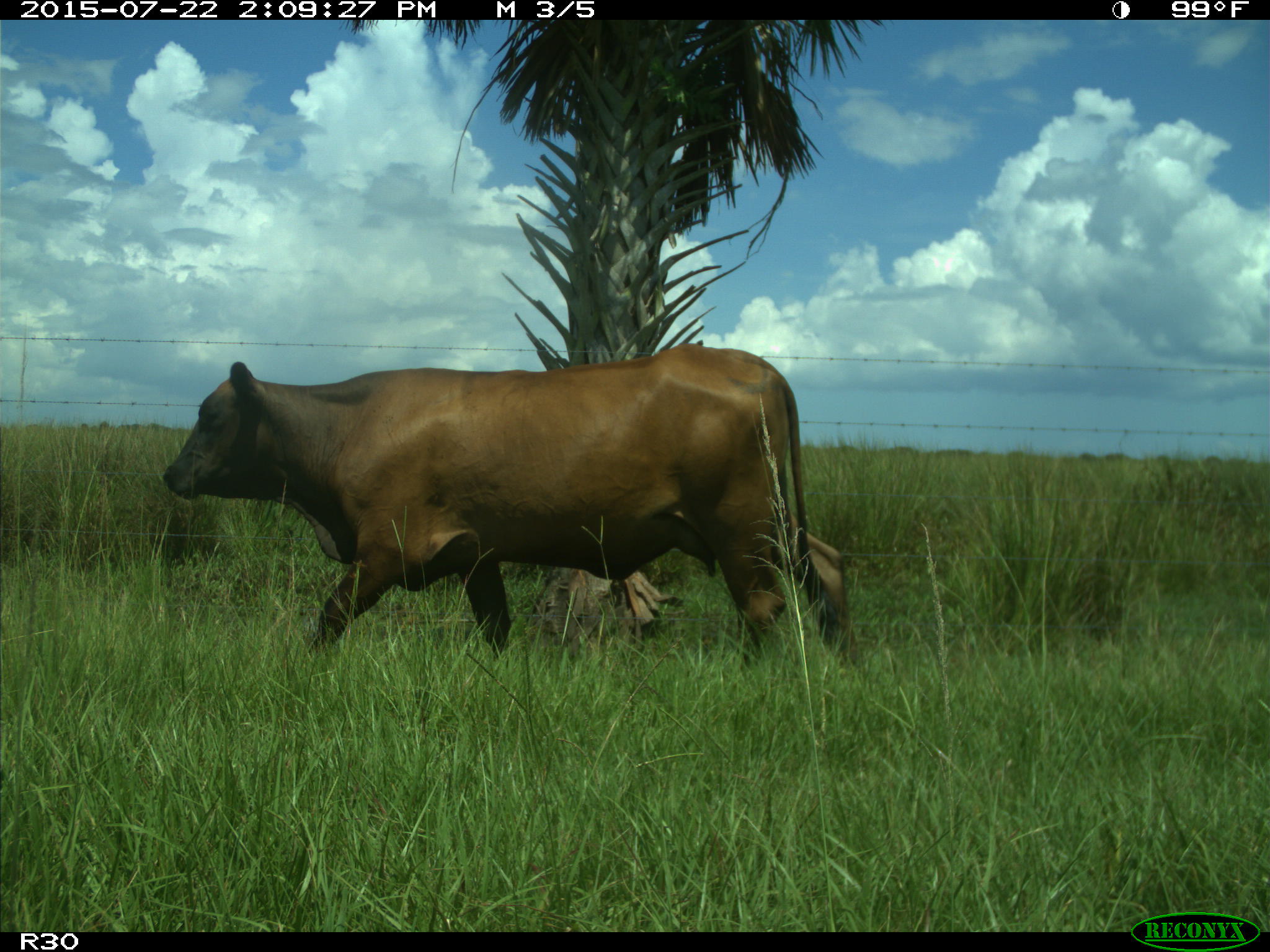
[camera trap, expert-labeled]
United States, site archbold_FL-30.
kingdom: Animalia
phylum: Chordata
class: Mammalia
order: Artiodactyla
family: Bovidae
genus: Bos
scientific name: Bos taurus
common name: domestic cow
Bos taurus (domestic cow).